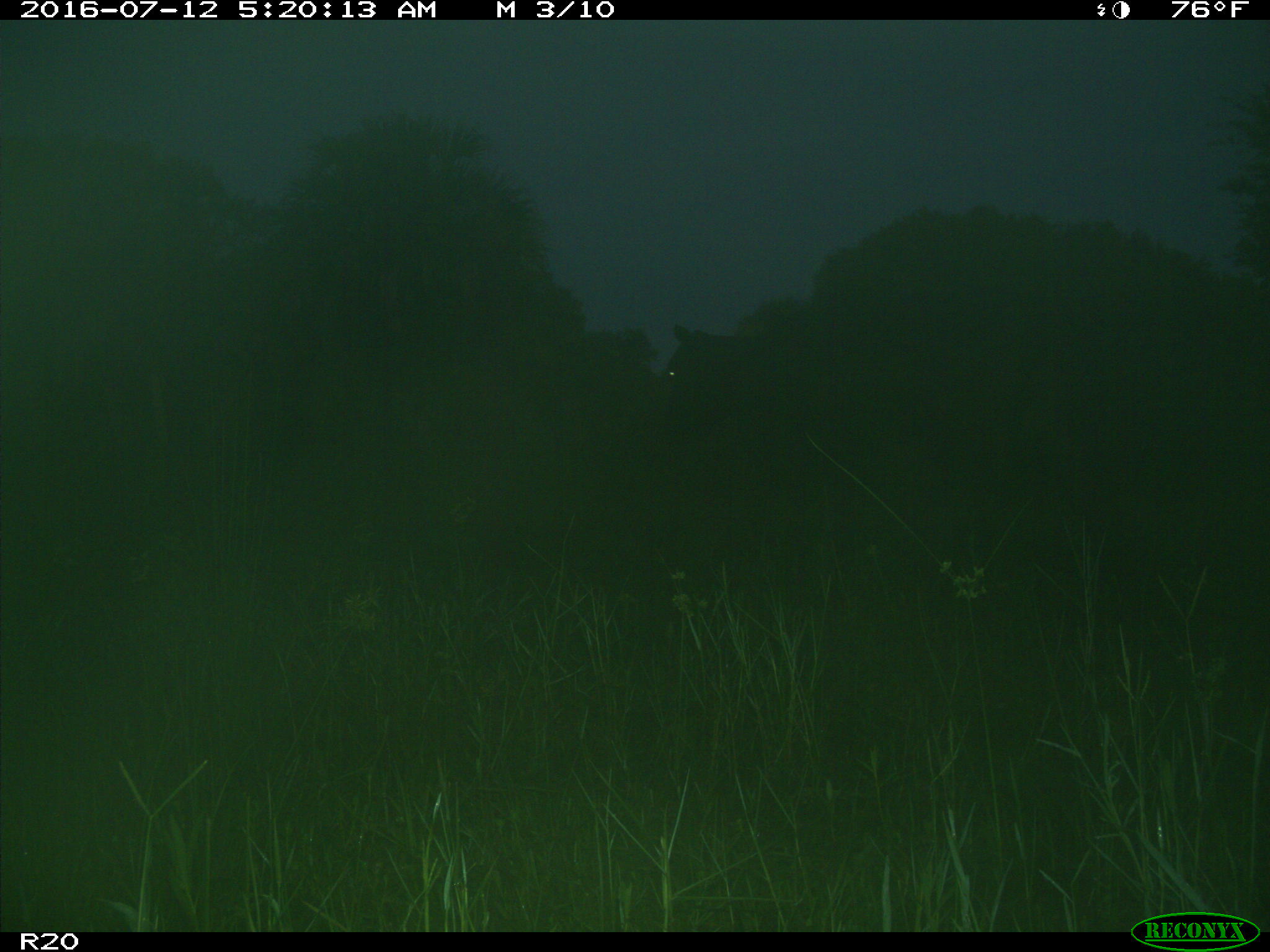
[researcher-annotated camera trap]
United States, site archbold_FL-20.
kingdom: Animalia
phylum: Chordata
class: Mammalia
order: Artiodactyla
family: Bovidae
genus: Bos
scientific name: Bos taurus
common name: domestic cow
Bos taurus (domestic cow).